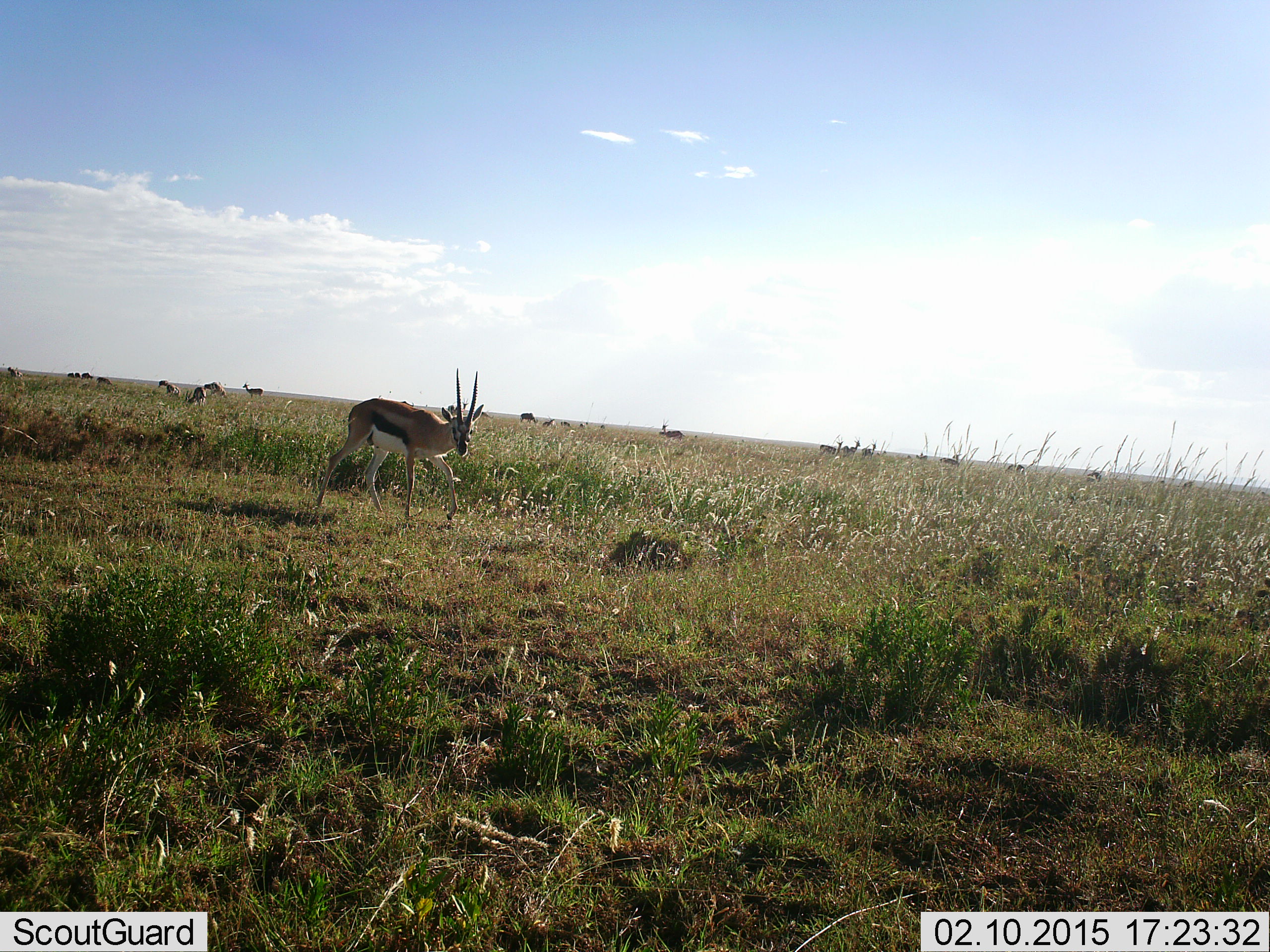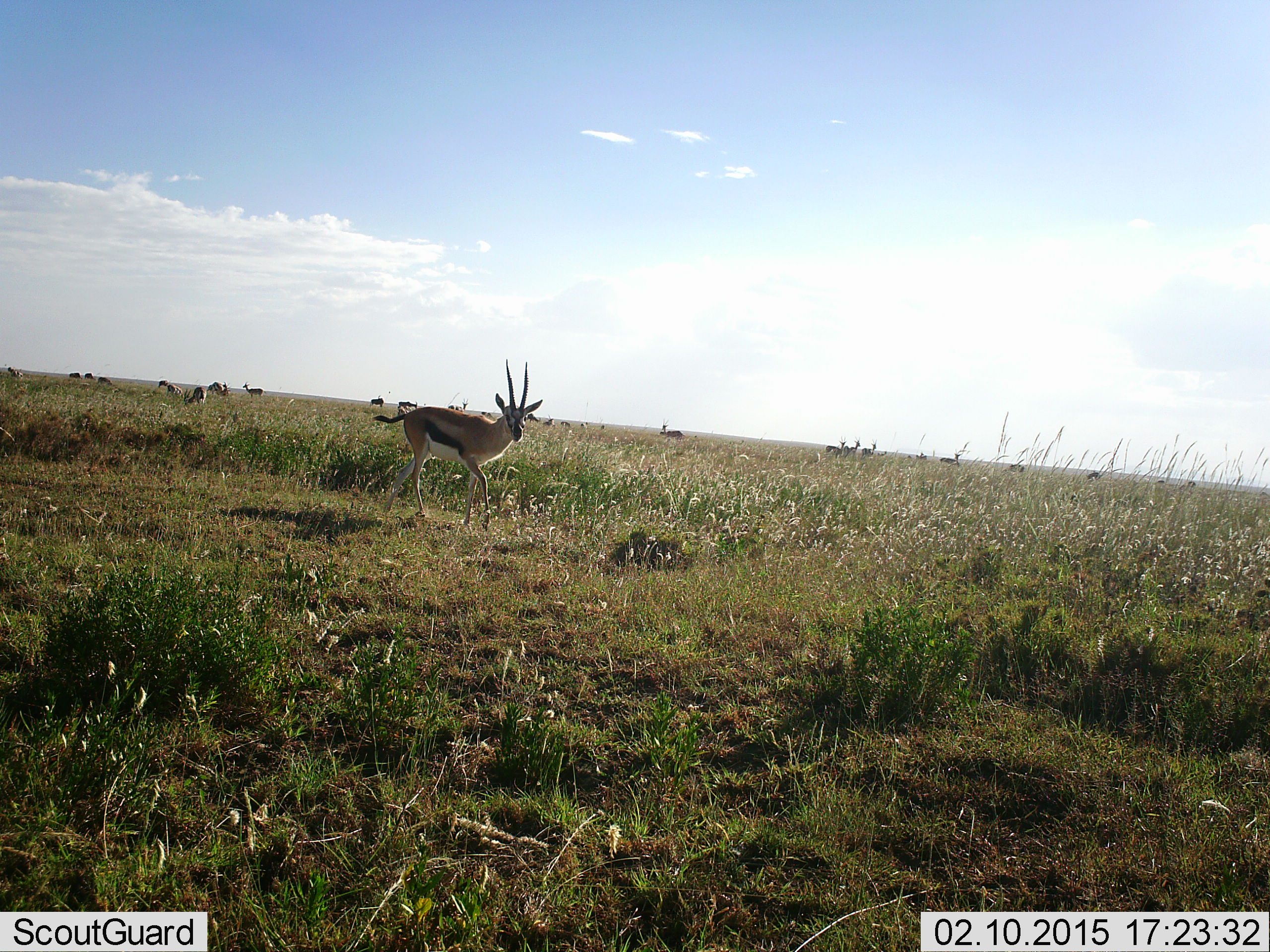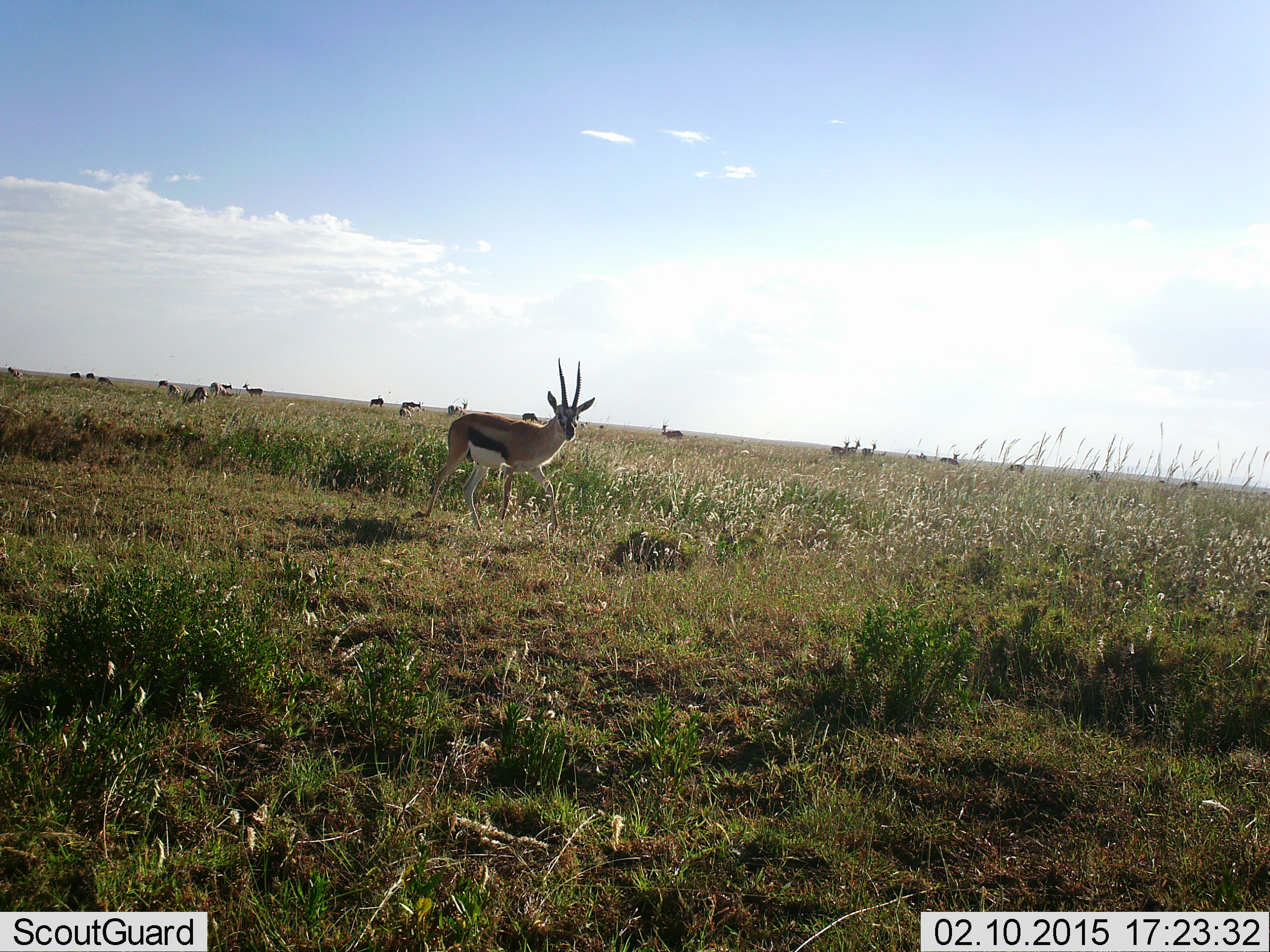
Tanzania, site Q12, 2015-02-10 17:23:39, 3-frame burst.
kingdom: Animalia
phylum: Chordata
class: Mammalia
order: Artiodactyla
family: Bovidae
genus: Eudorcas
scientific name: Eudorcas thomsonii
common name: thomson's gazelle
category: gazellethomsons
Gazellethomsons (thomson's gazelle) (Eudorcas thomsonii), count 11-50. Behavior (volunteer vote fractions): standing 60%, resting 0%, moving 100%, interacting 0%. Young present (vote fraction): 0%. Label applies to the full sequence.